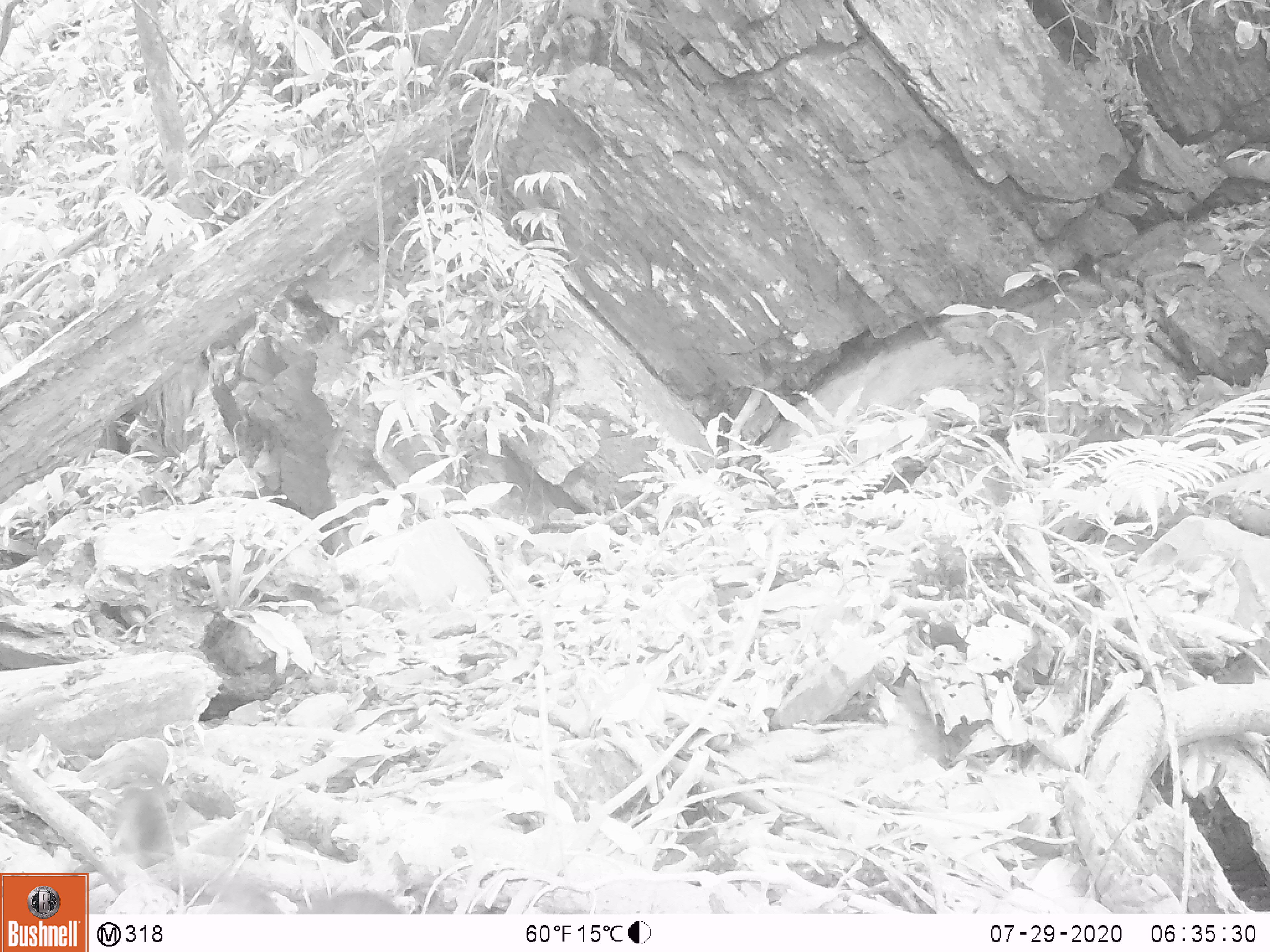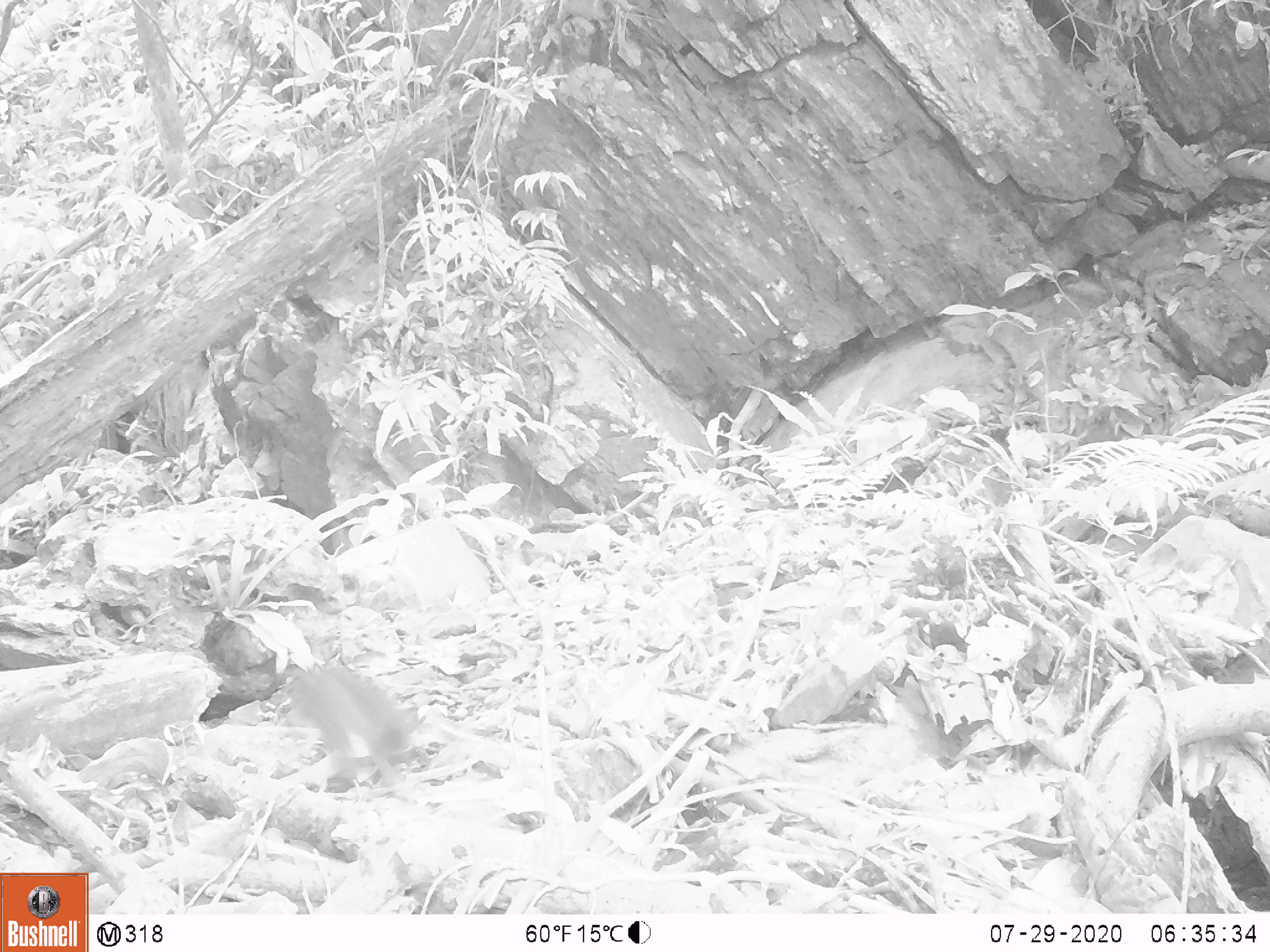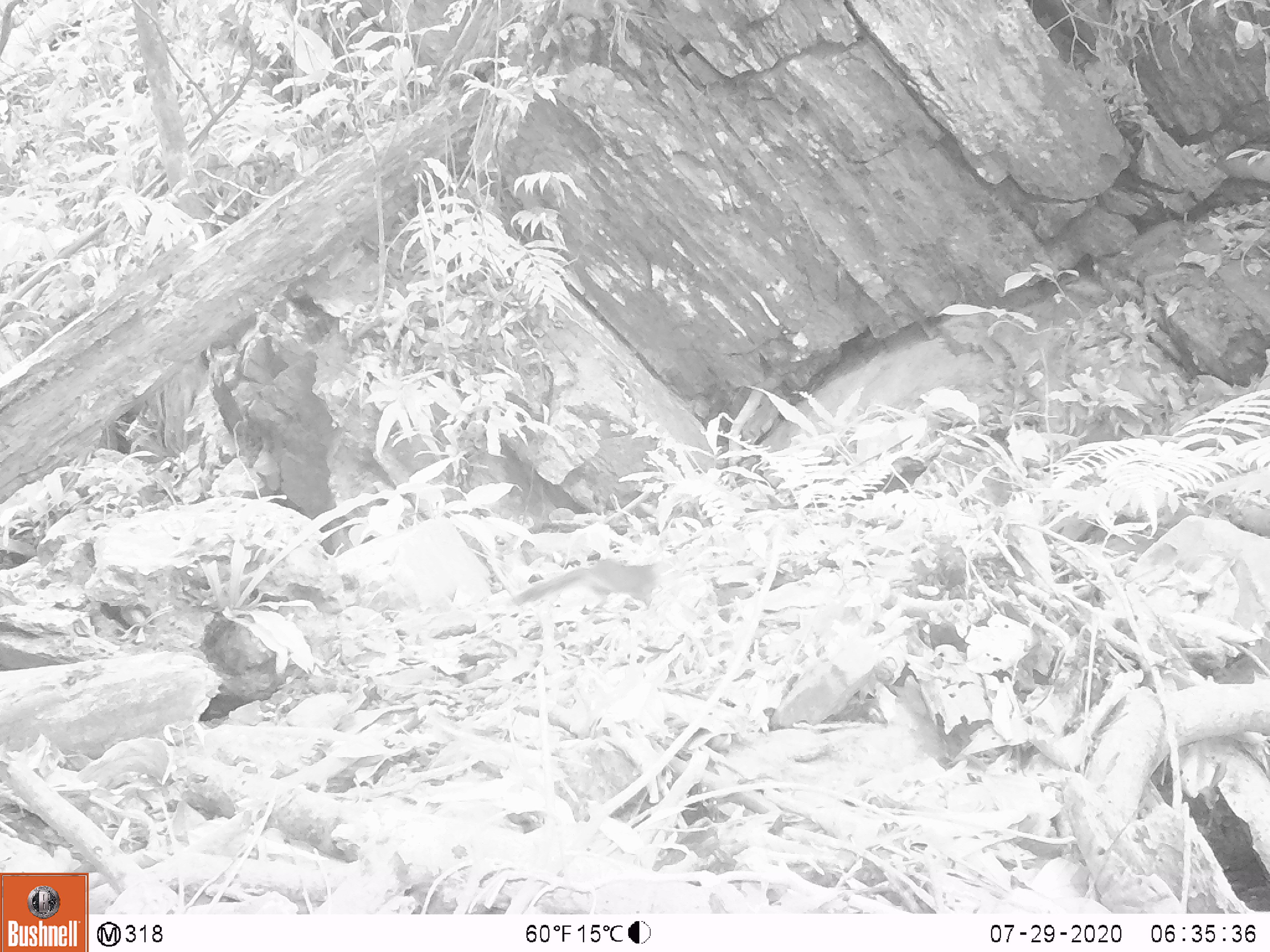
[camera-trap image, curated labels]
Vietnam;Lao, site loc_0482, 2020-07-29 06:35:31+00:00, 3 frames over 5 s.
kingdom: Animalia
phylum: Chordata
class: Mammalia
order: Scandentia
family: Tupaiidae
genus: Tupaia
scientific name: Tupaia belangeri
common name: northern treeshrew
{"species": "northern treeshrew (Tupaia belangeri)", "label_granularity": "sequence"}